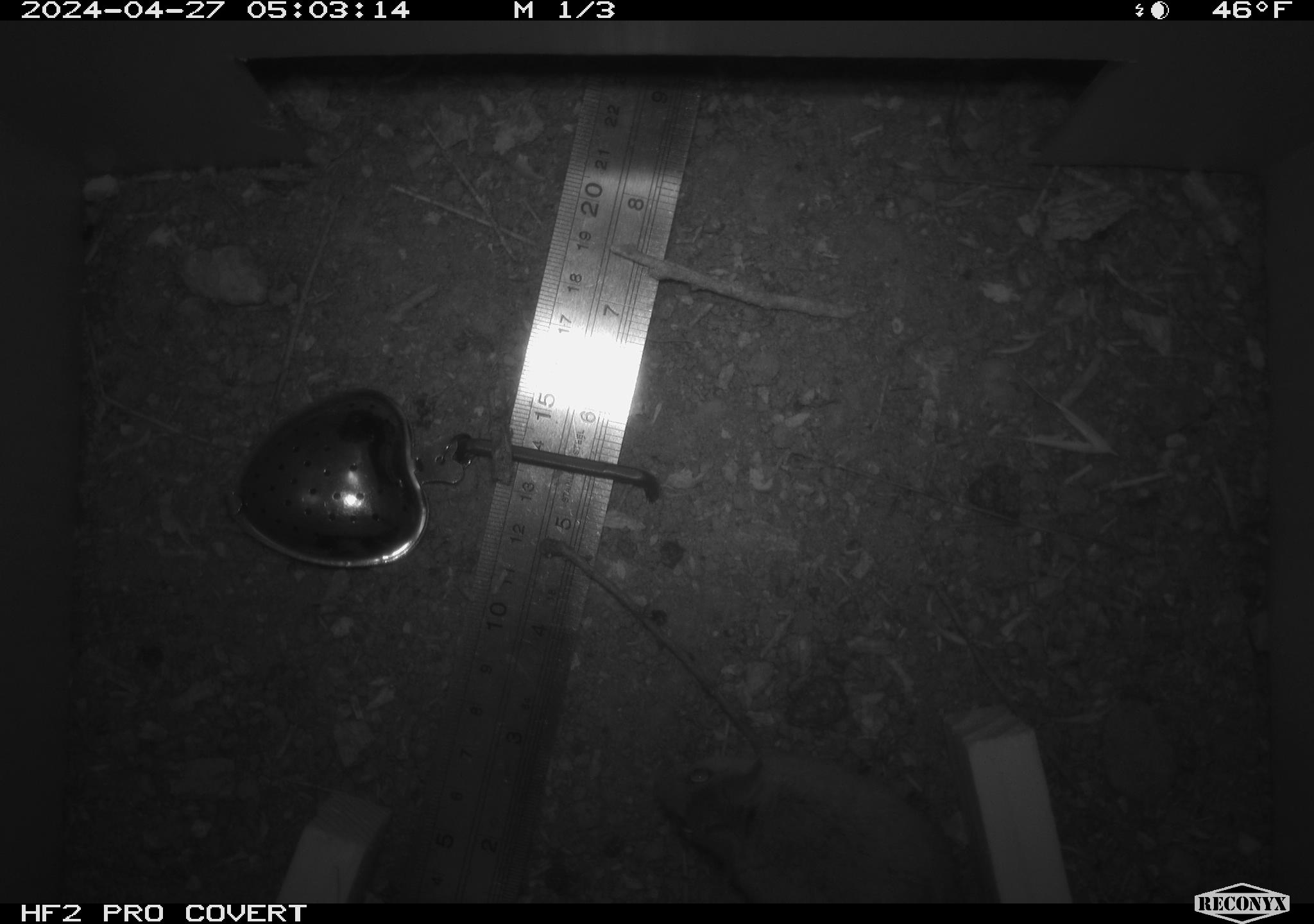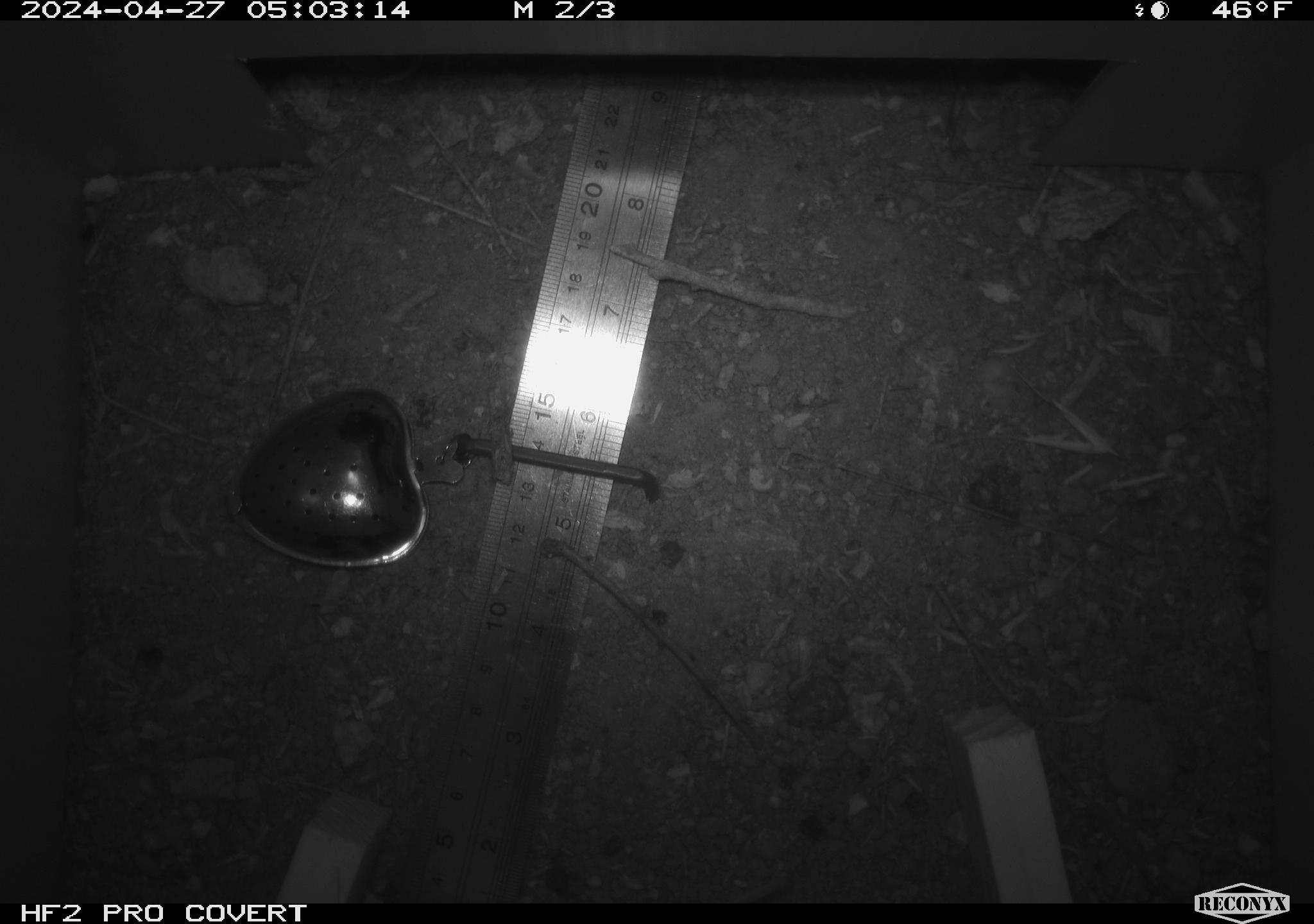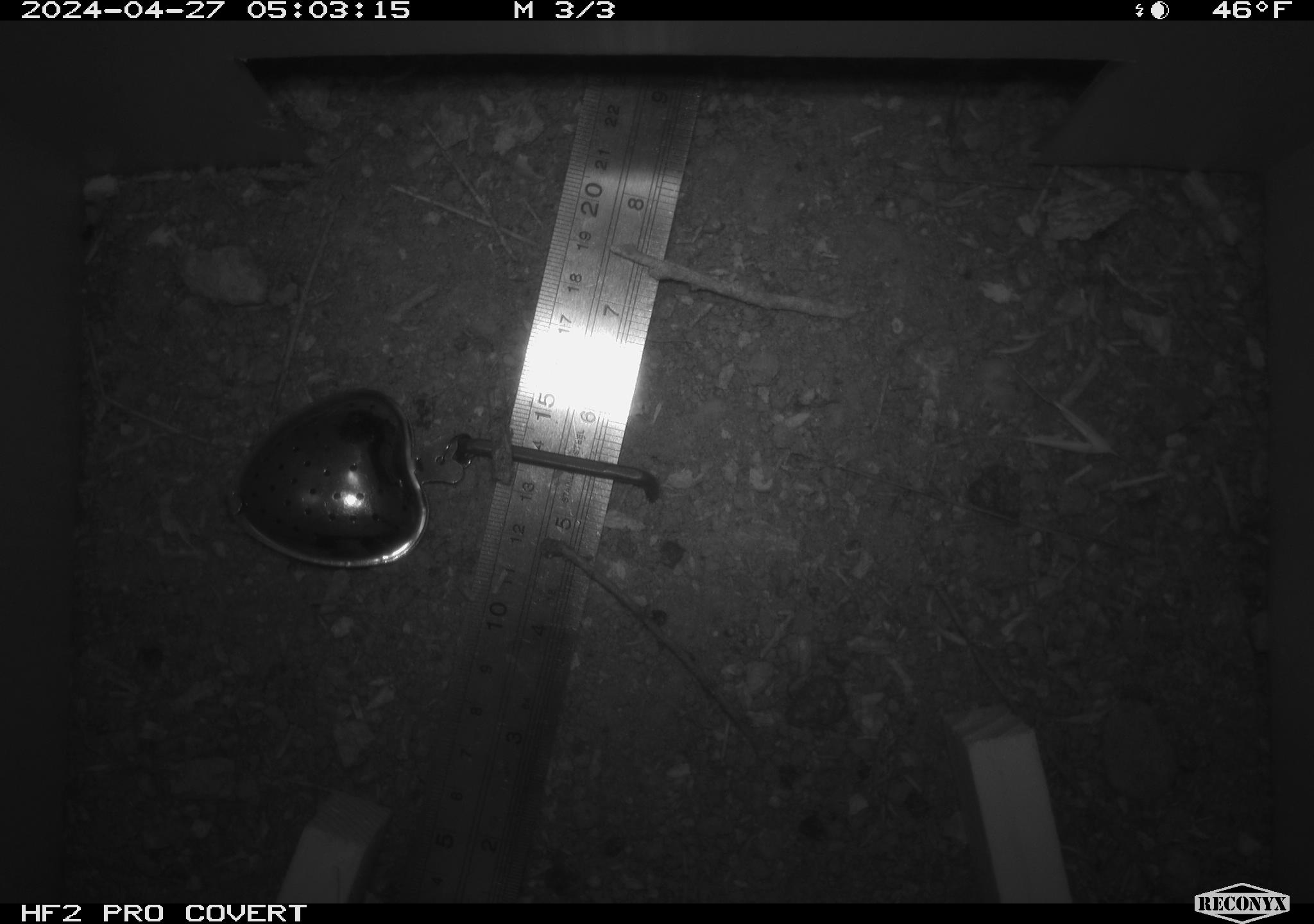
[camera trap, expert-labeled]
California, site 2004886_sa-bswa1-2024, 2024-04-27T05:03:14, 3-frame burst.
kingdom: Animalia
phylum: Chordata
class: Mammalia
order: Rodentia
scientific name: Rodentia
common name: mouse species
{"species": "mouse species (Rodentia)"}